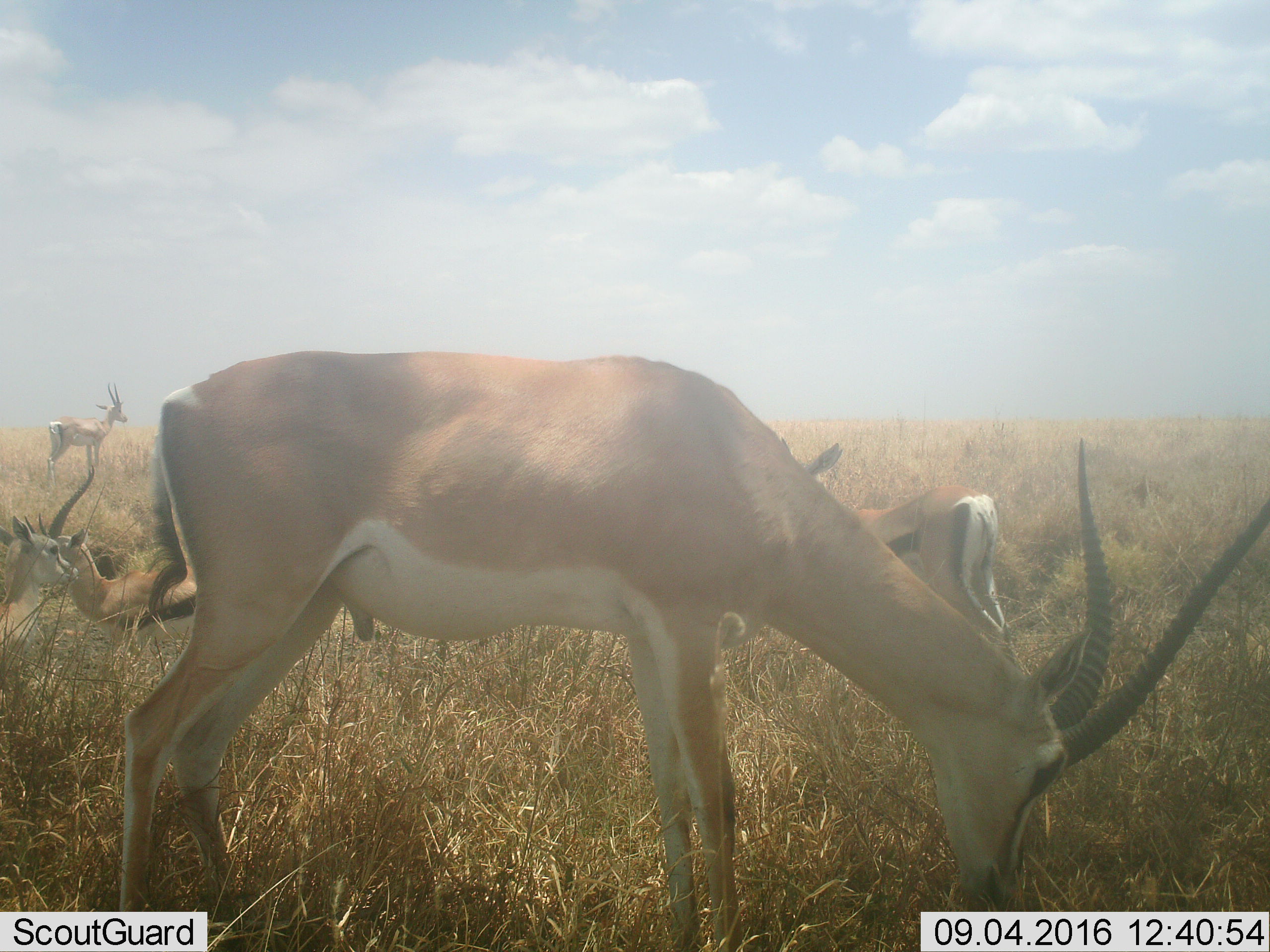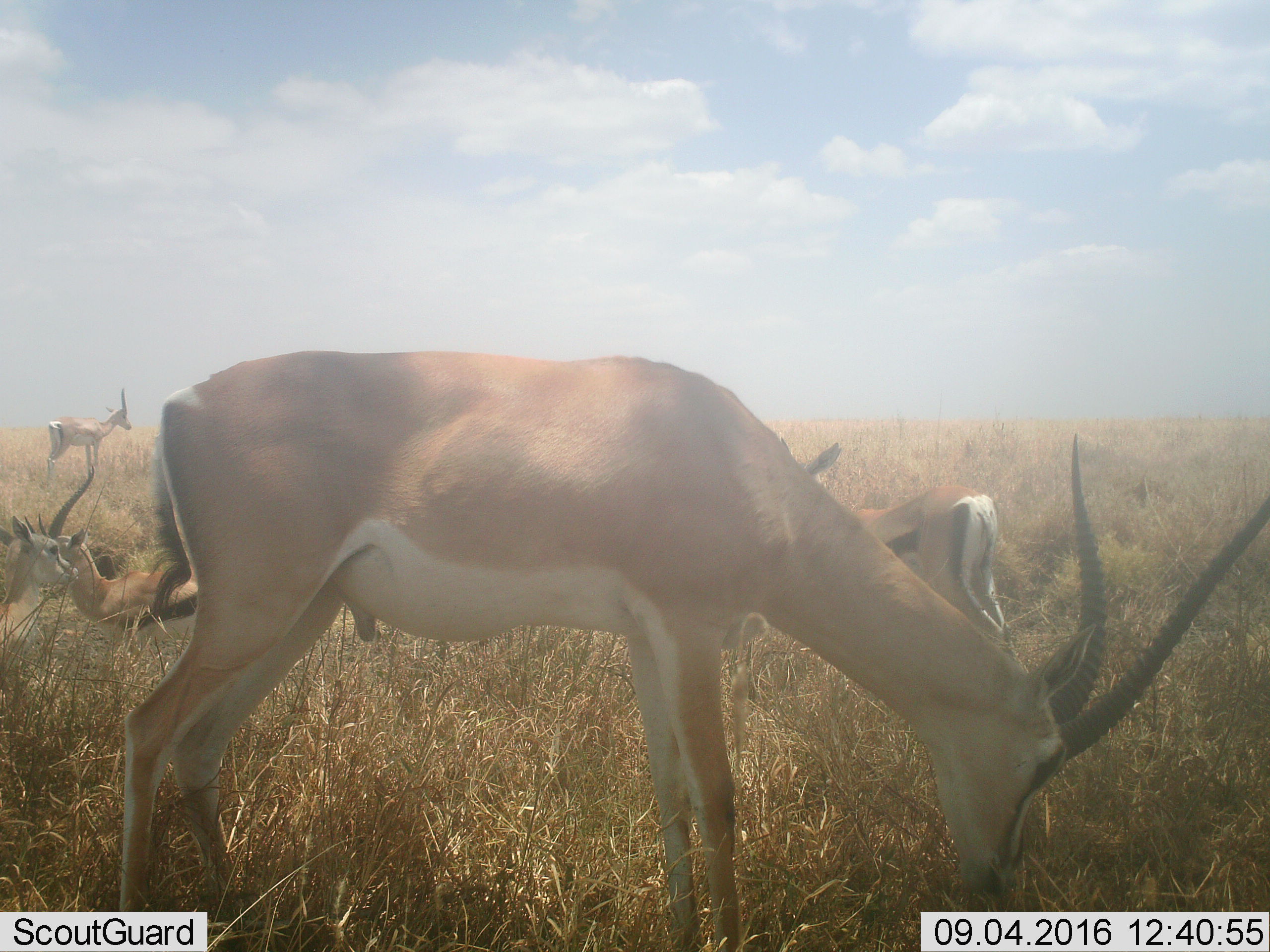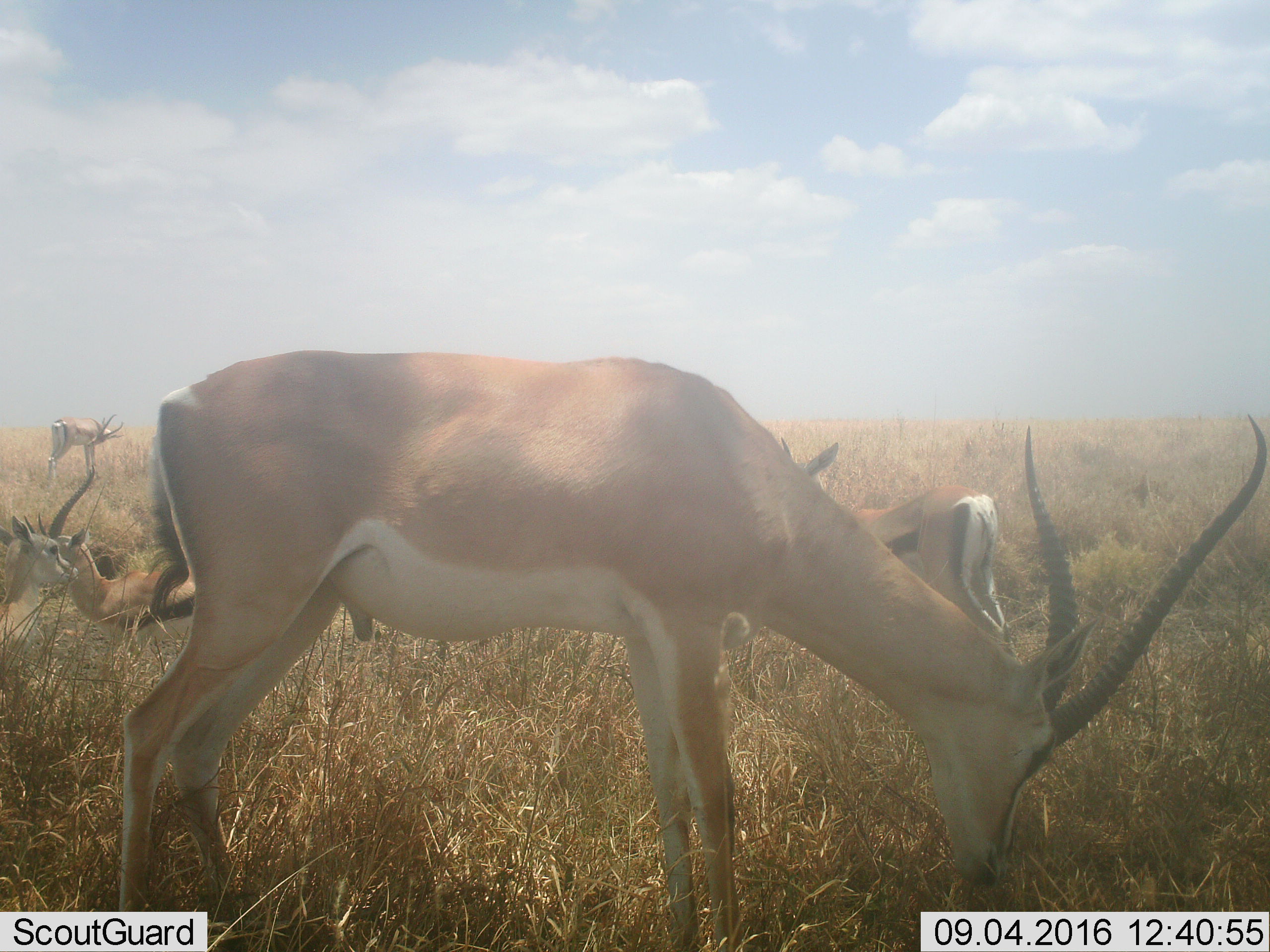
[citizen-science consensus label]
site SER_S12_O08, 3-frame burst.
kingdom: Animalia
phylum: Chordata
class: Mammalia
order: Artiodactyla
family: Bovidae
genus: Nanger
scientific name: Nanger granti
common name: grant's gazelle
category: gazellegrants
Gazellegrants (grant's gazelle) (Nanger granti), count 3. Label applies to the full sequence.